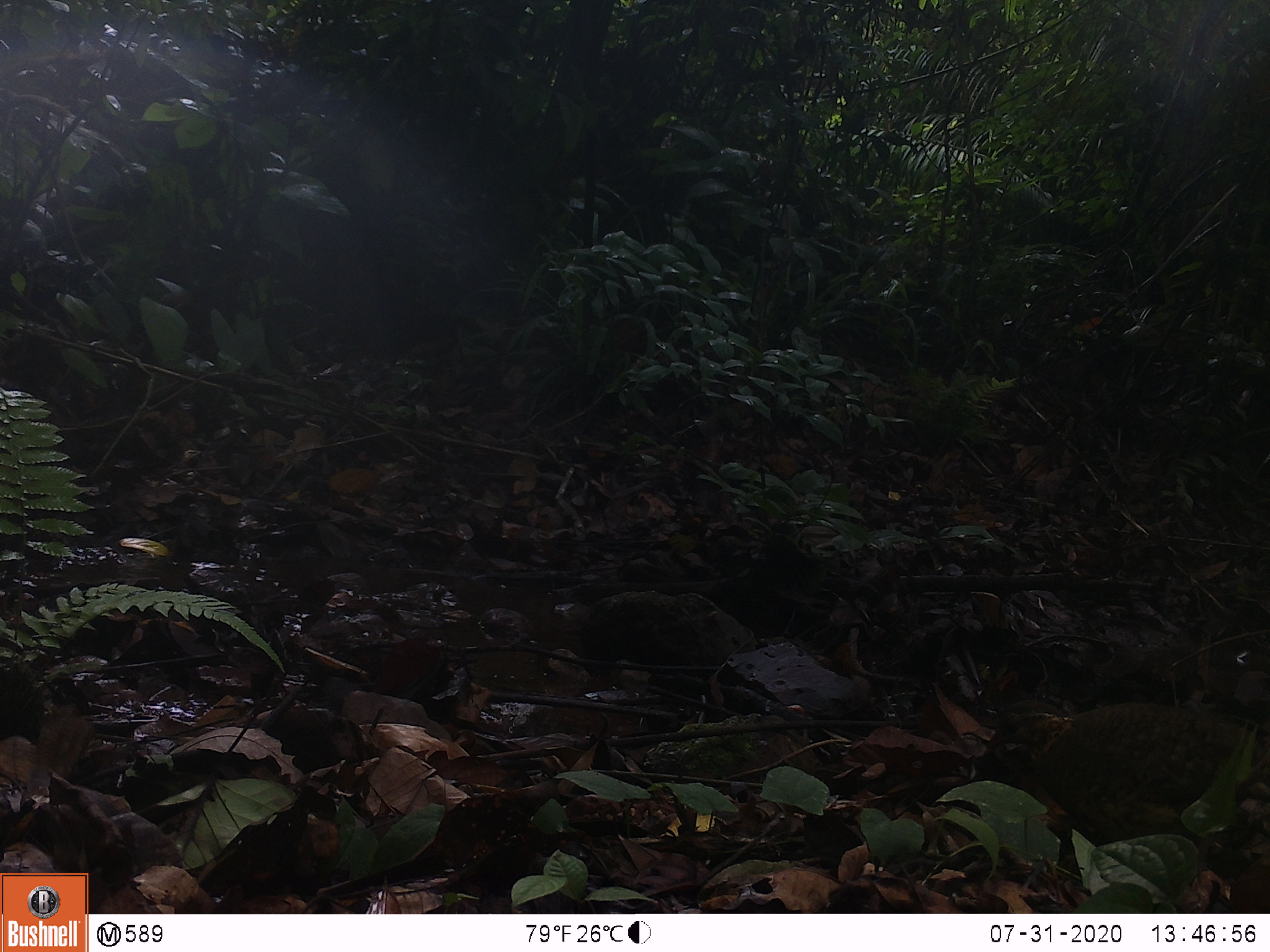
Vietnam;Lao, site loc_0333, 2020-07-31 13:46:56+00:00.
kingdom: Animalia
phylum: Chordata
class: Aves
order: Galliformes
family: Phasianidae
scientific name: Phasianidae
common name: partridge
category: unidentified partridge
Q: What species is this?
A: Unidentified partridge (partridge) (Phasianidae).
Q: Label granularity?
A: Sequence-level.